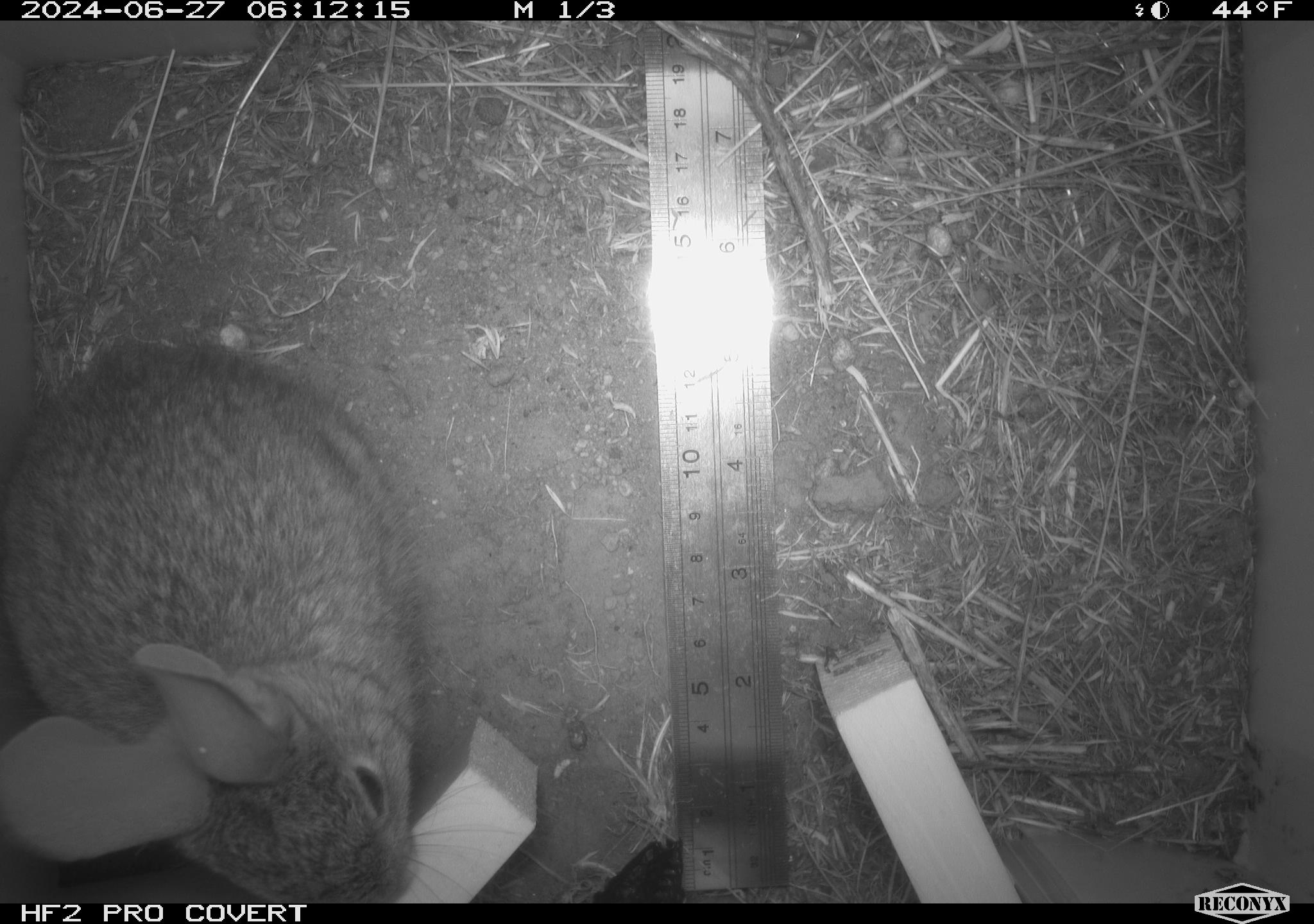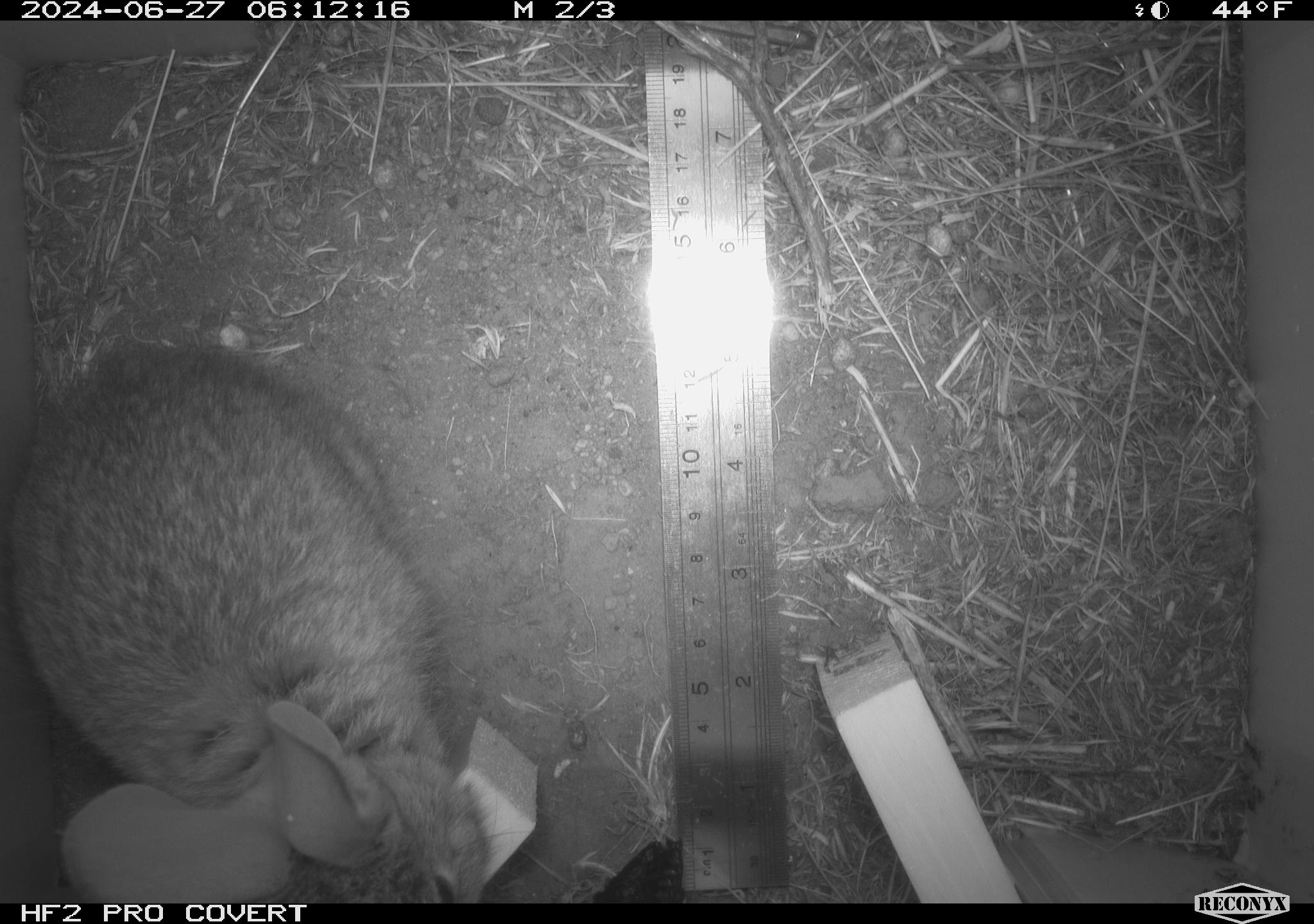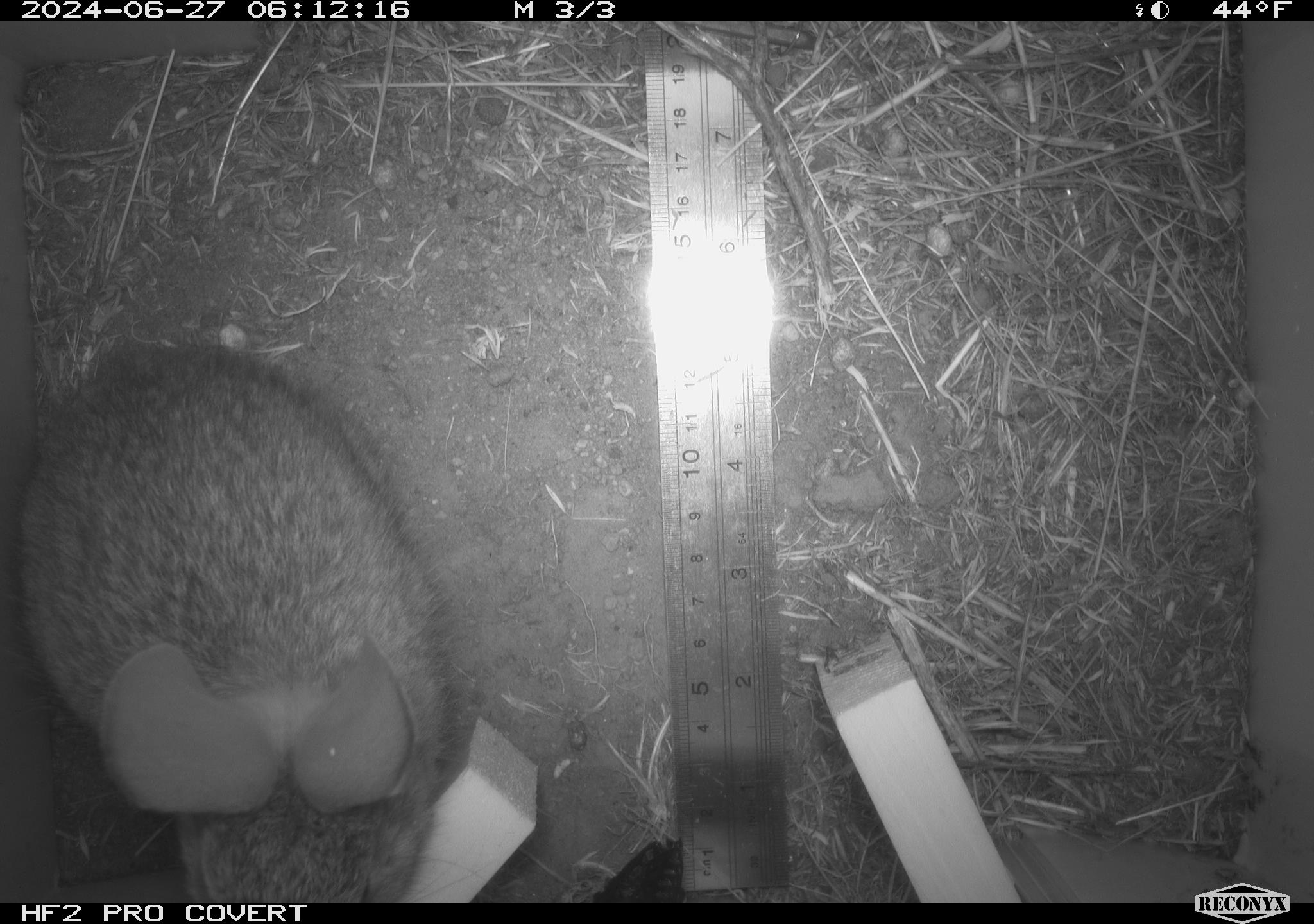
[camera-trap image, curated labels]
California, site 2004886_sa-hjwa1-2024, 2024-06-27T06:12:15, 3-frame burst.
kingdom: Animalia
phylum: Chordata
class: Mammalia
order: Lagomorpha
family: Leporidae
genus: Sylvilagus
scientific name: Sylvilagus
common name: cottontail rabbits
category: sylvilagus species